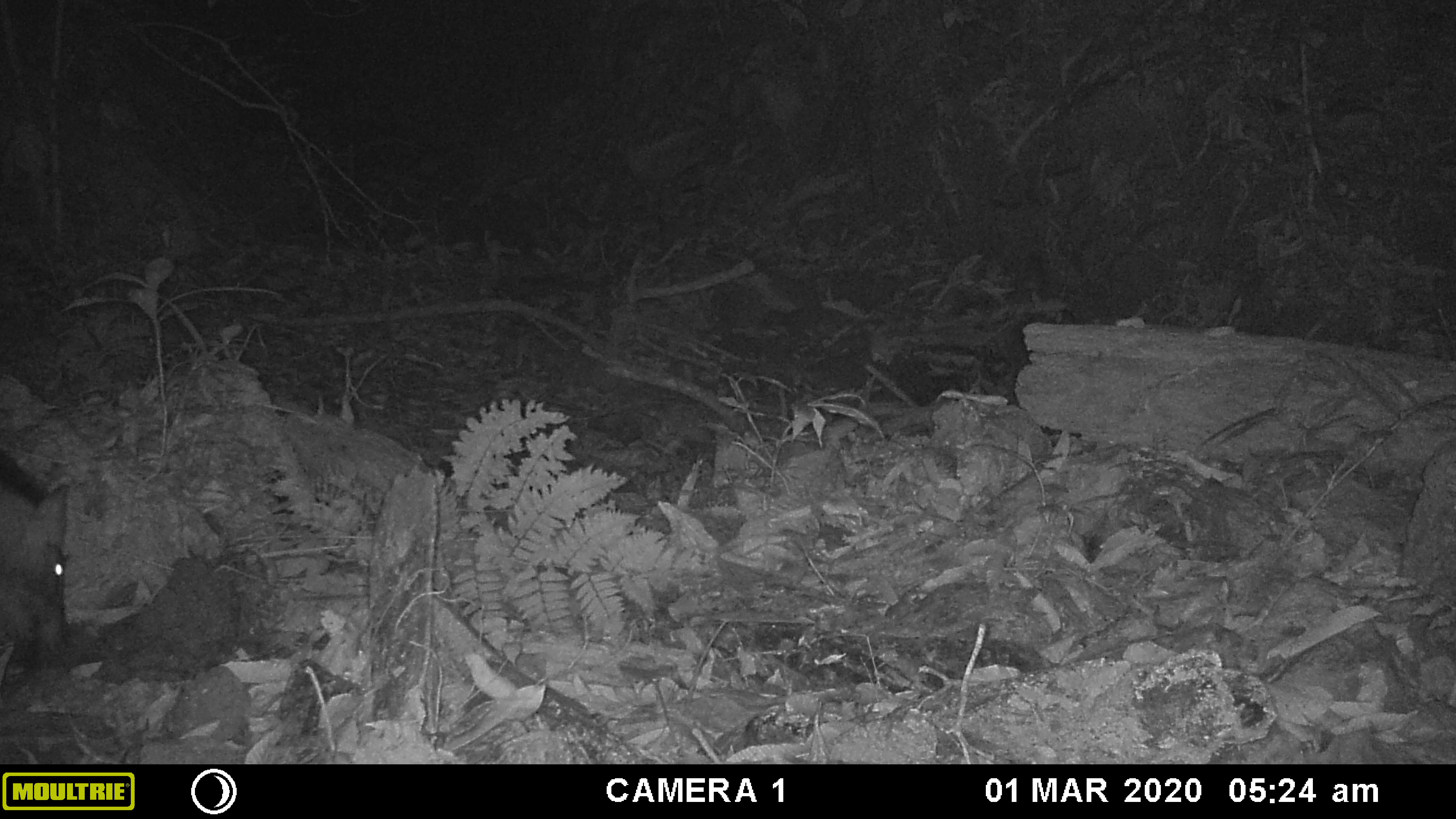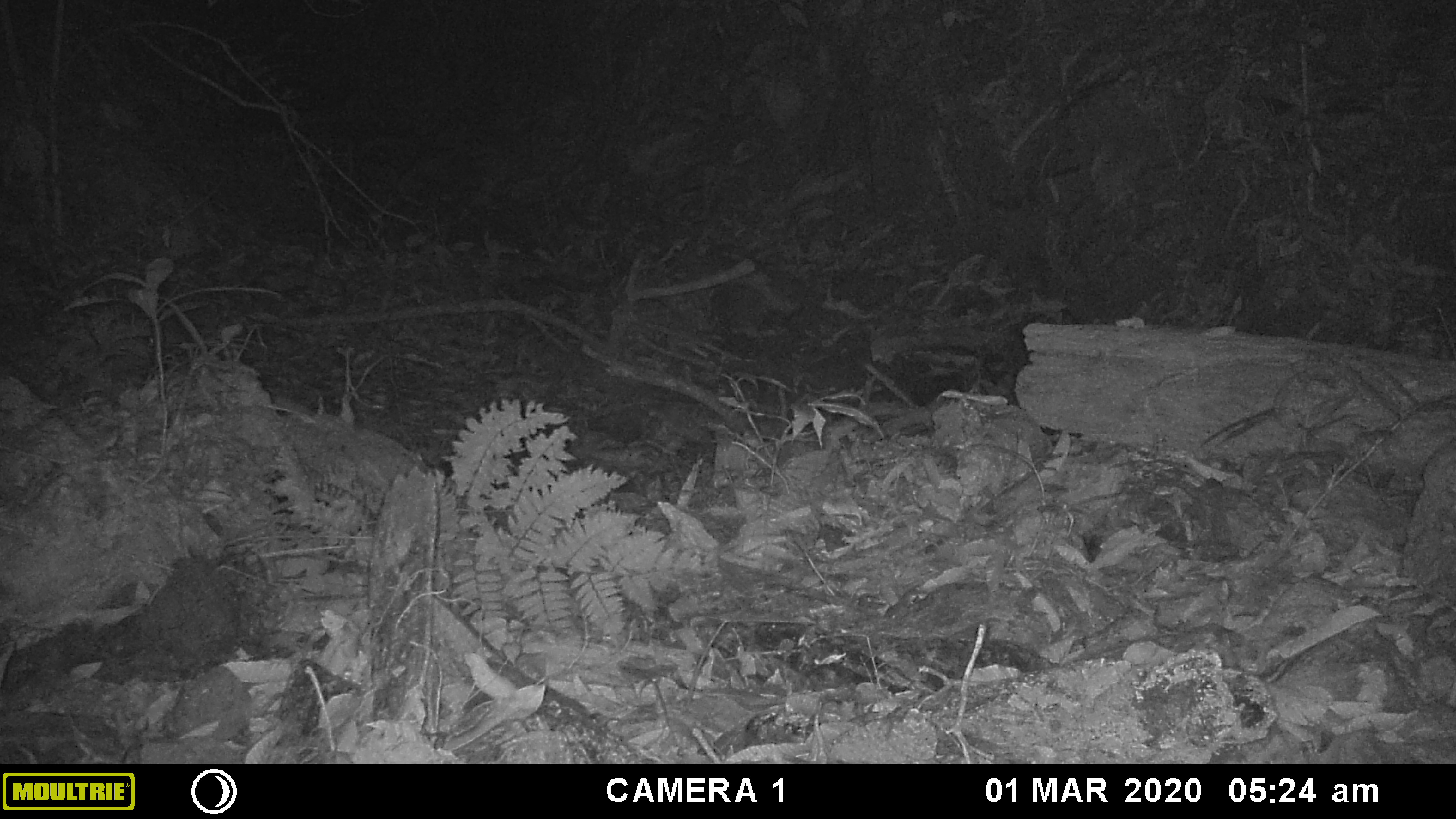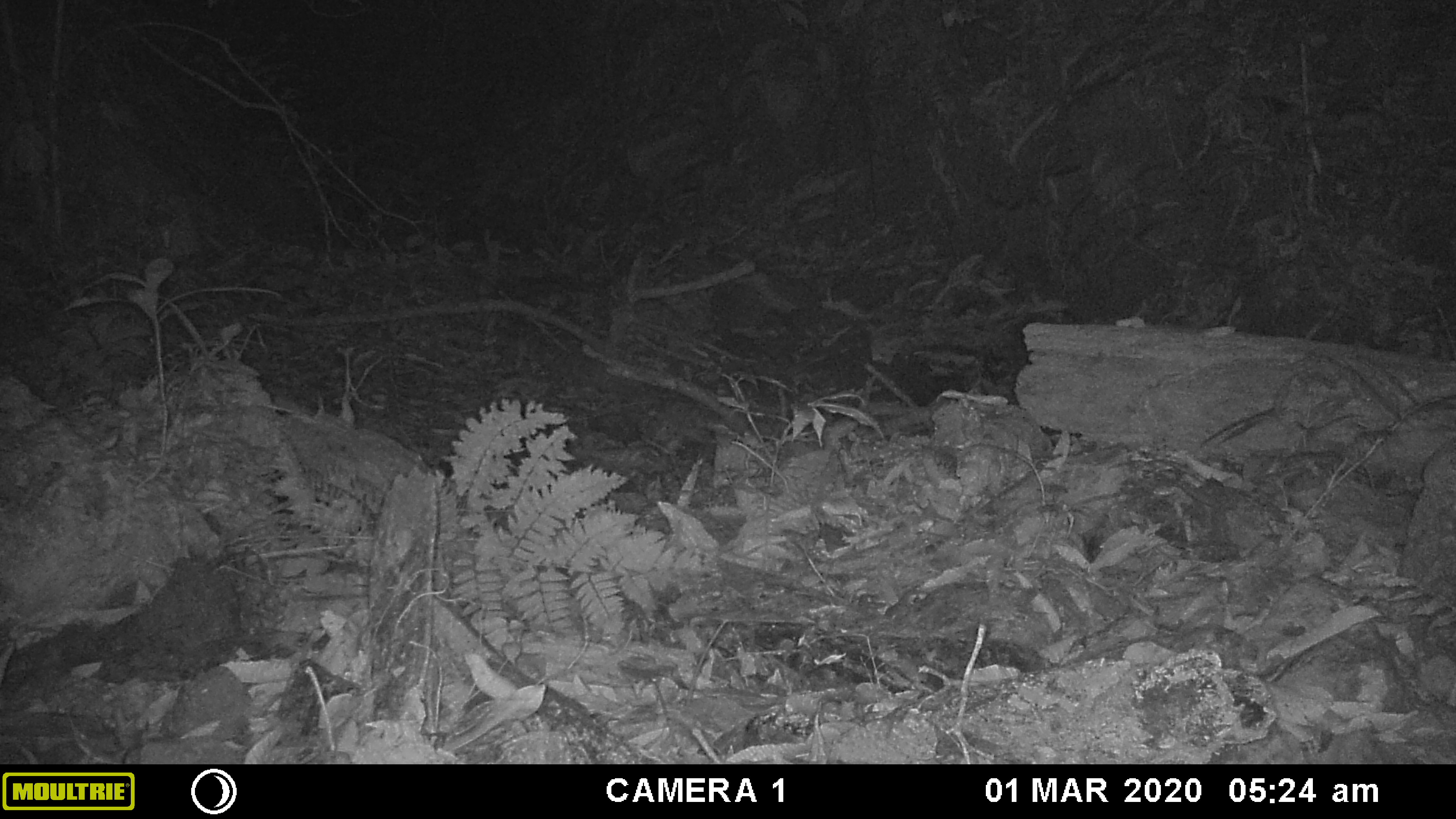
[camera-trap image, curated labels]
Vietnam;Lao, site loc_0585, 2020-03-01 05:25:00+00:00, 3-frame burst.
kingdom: Animalia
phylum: Chordata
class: Mammalia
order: Artiodactyla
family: Suidae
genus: Sus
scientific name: Sus scrofa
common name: eurasian wild pig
Eurasian wild pig (Sus scrofa). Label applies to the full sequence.